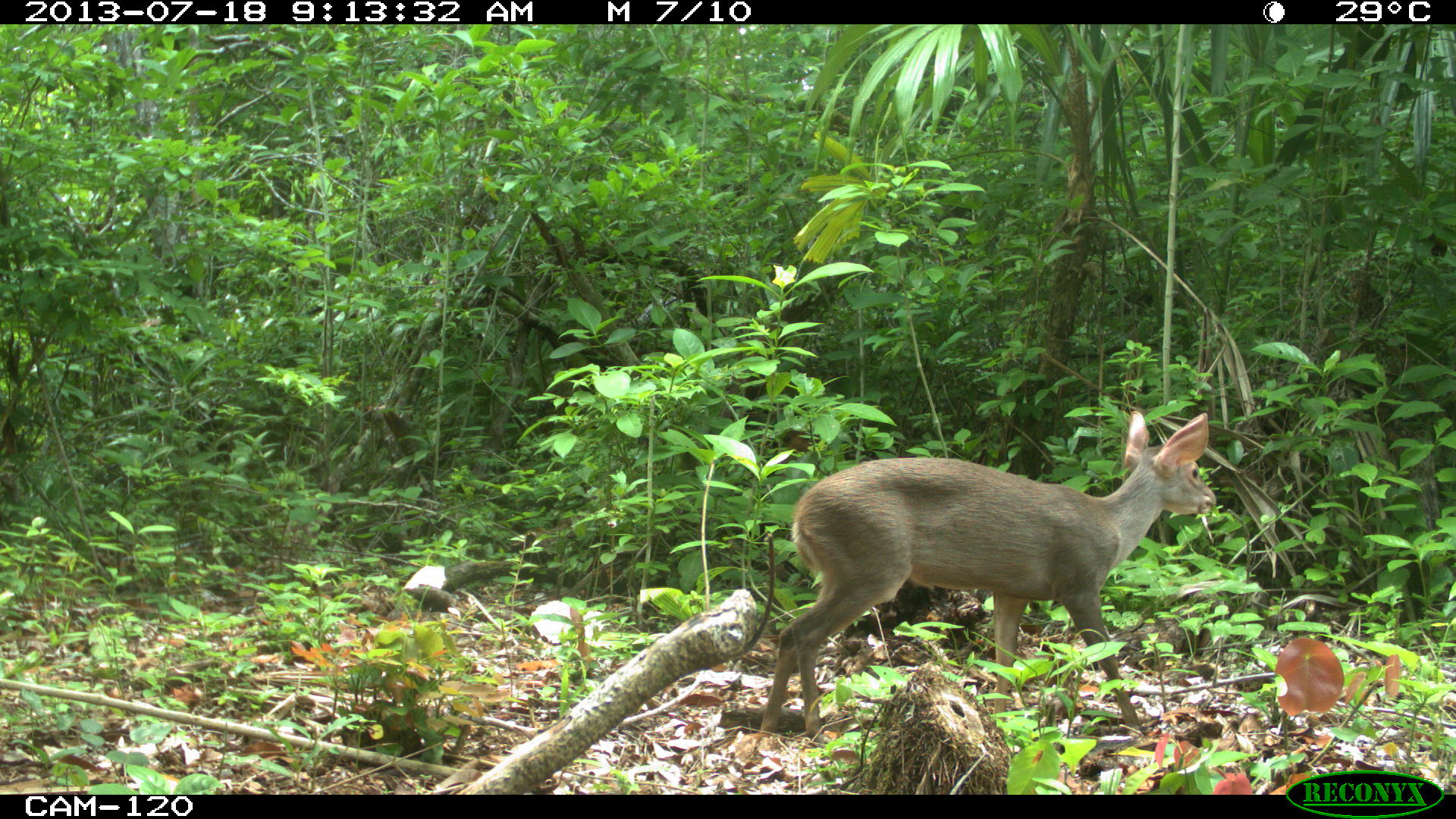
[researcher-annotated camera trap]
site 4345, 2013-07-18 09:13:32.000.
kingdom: Animalia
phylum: Chordata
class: Mammalia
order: Artiodactyla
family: Cervidae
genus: Odocoileus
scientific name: Odocoileus virginianus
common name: white-tailed deer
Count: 1.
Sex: female.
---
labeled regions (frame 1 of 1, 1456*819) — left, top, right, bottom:
odocoileus virginianus: 758, 409, 1216, 745